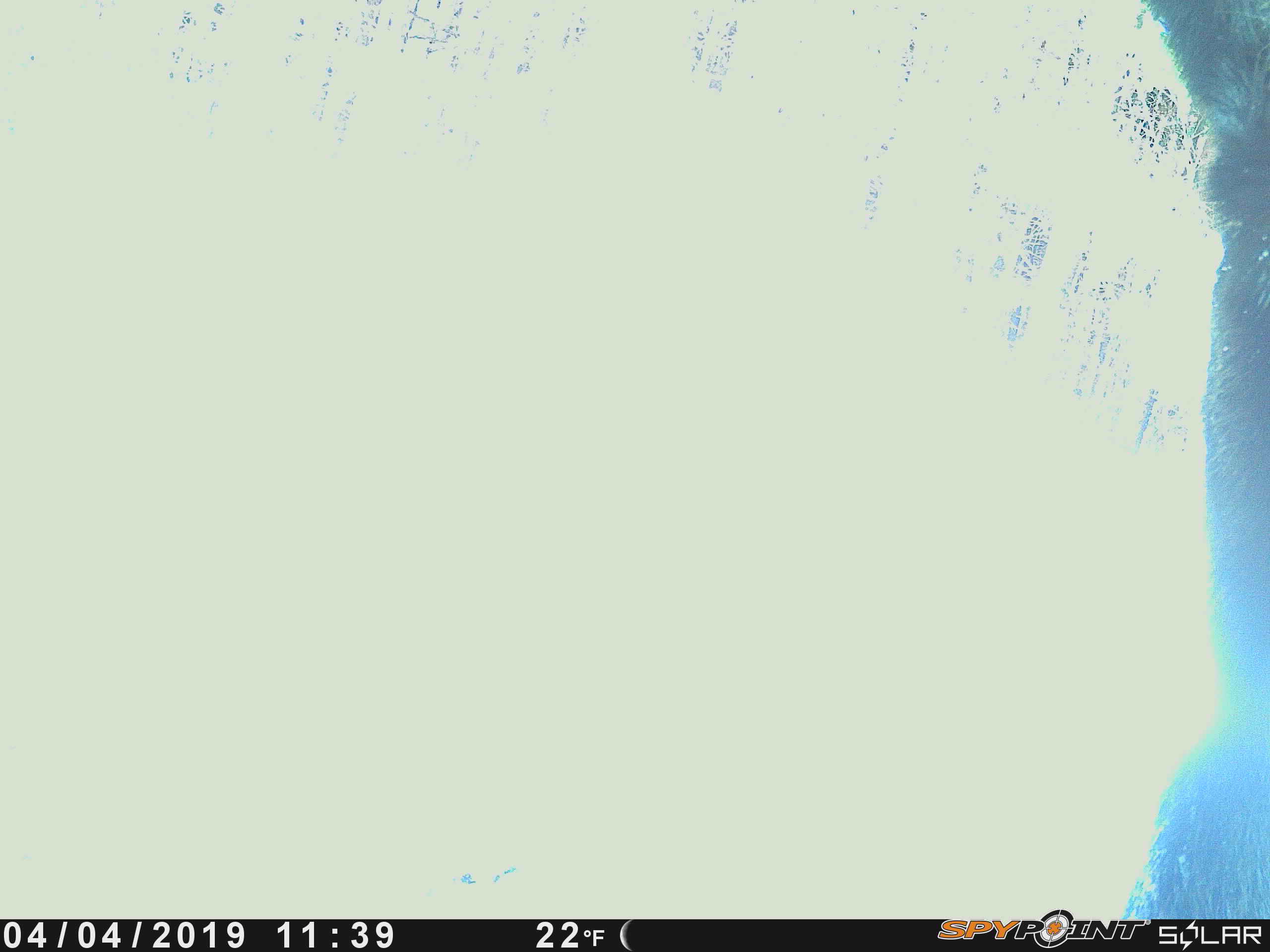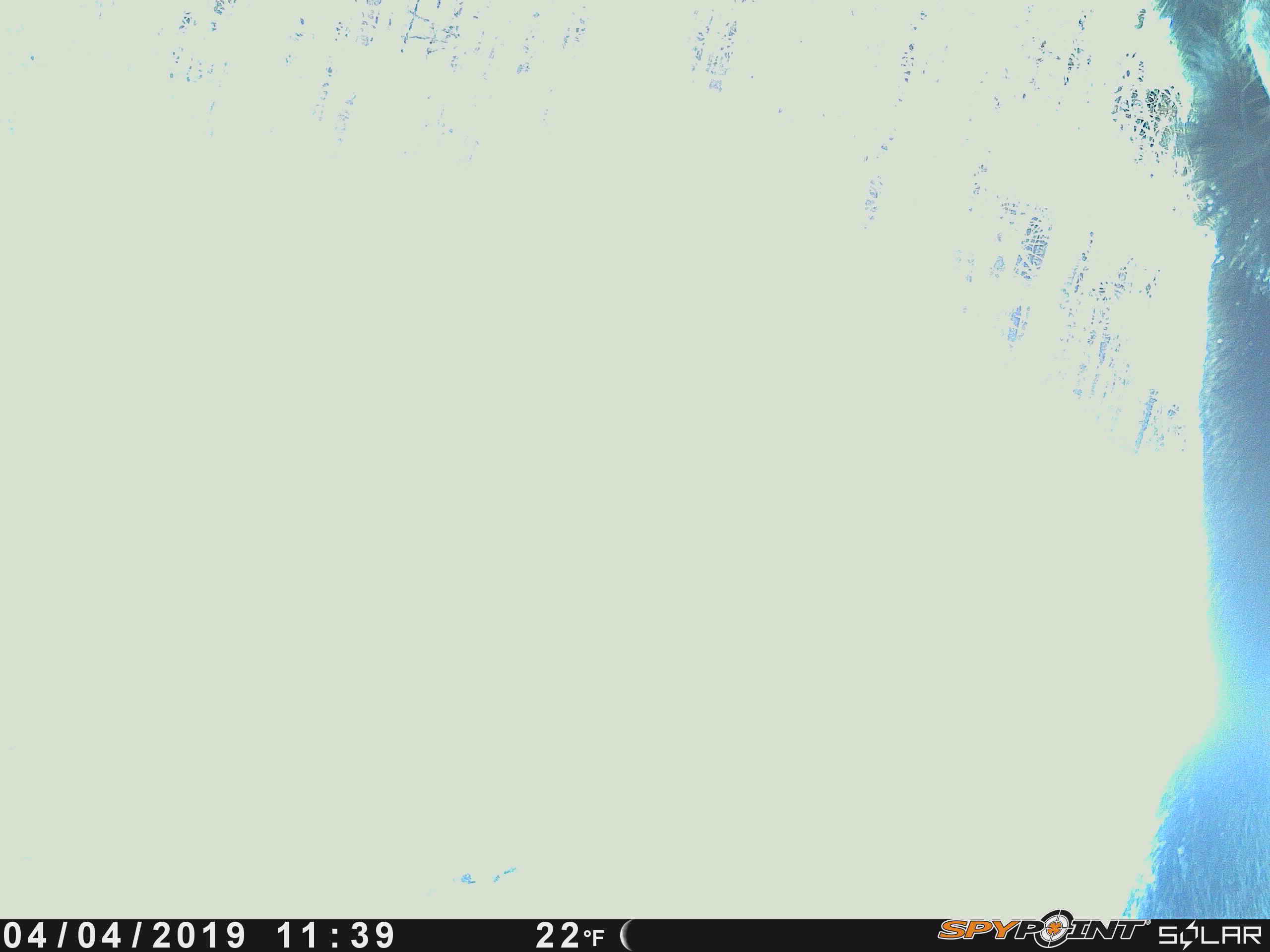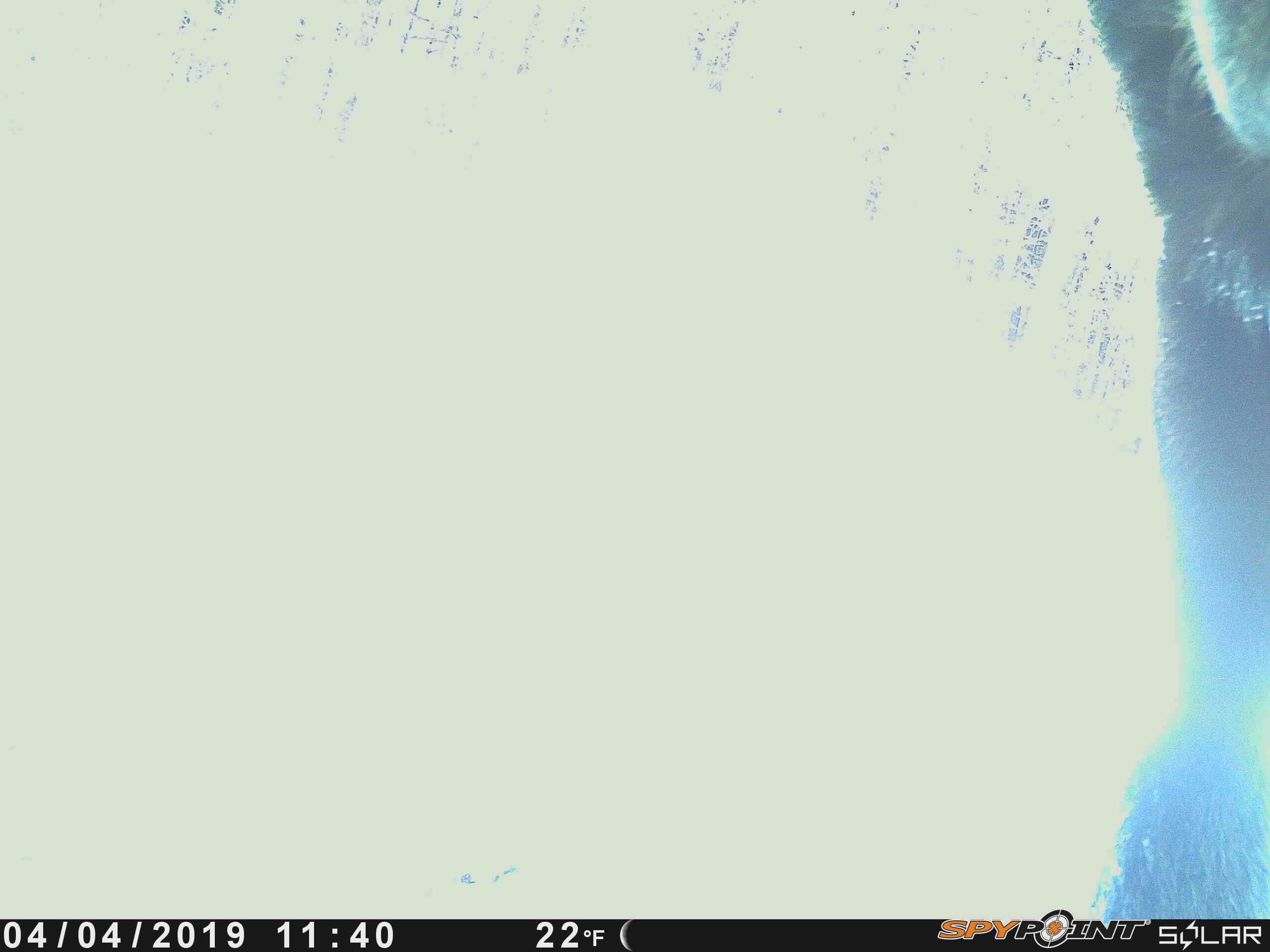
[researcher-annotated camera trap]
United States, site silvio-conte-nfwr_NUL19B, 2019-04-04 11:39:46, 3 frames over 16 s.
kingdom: Animalia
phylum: Chordata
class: Mammalia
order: Artiodactyla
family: Cervidae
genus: Alces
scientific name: Alces alces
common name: moose